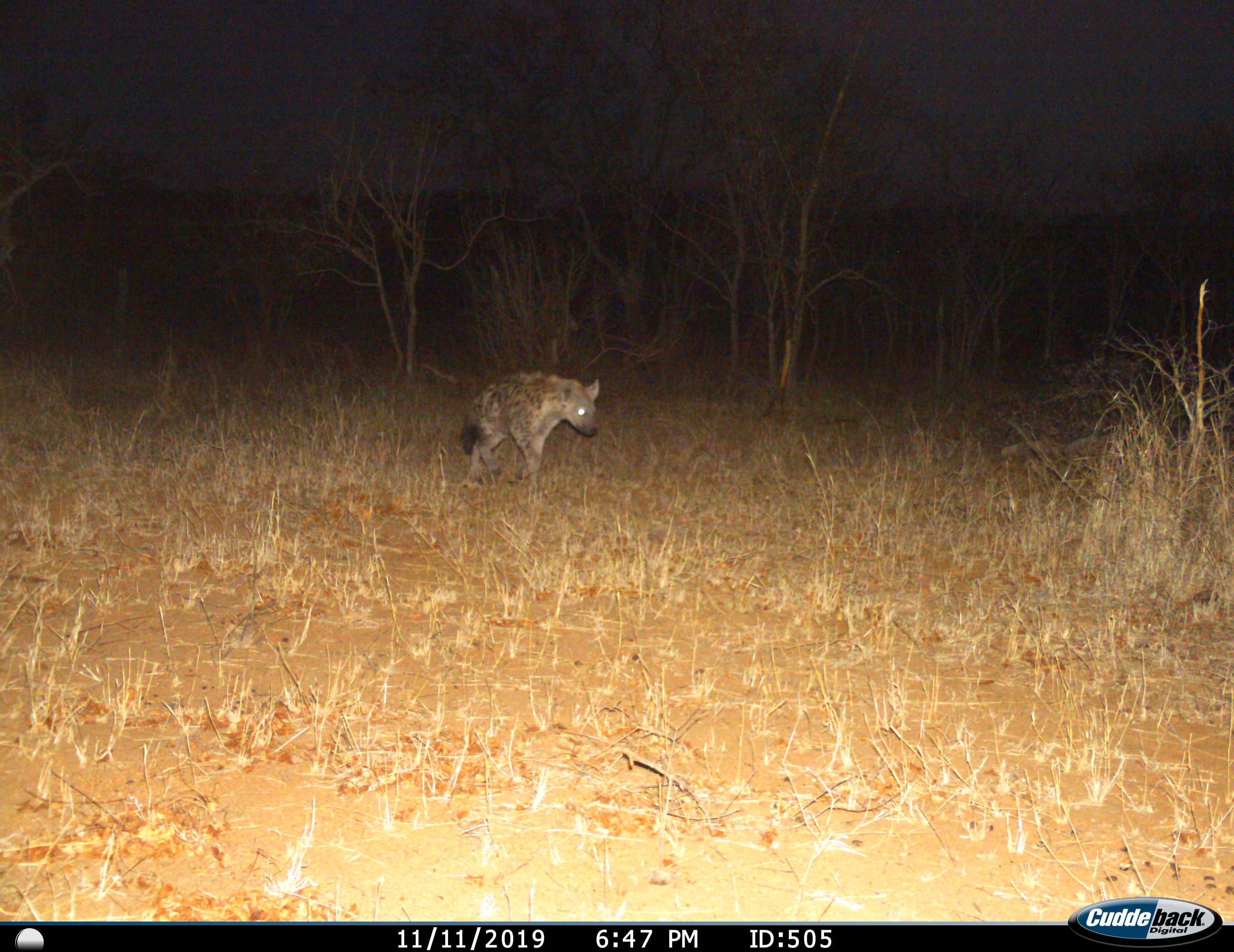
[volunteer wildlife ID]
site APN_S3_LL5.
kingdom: Animalia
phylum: Chordata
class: Mammalia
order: Carnivora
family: Hyaenidae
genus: Crocuta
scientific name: Crocuta crocuta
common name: spotted hyena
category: hyenaspotted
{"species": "hyenaspotted (spotted hyena) (Crocuta crocuta)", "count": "1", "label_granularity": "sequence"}